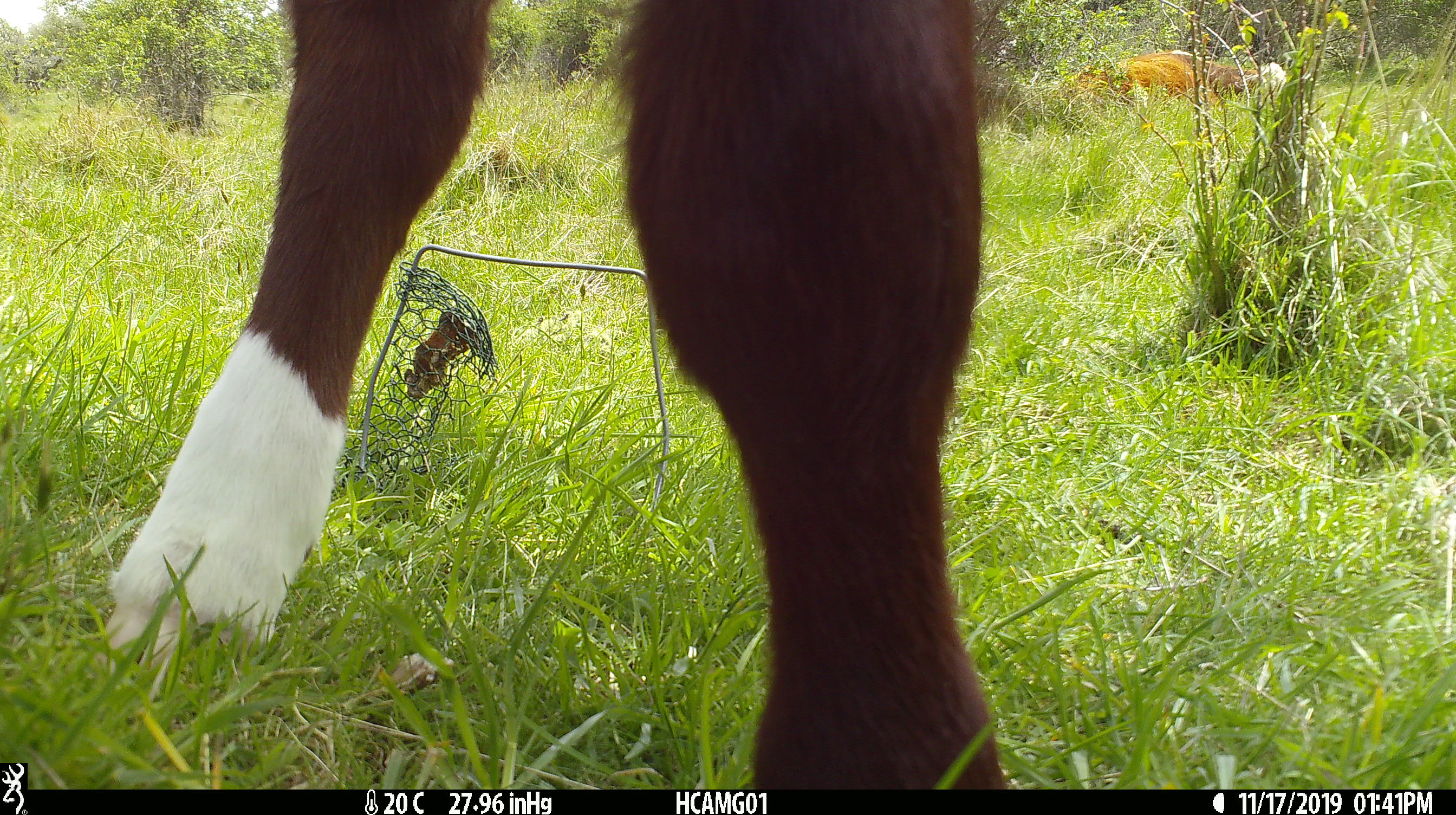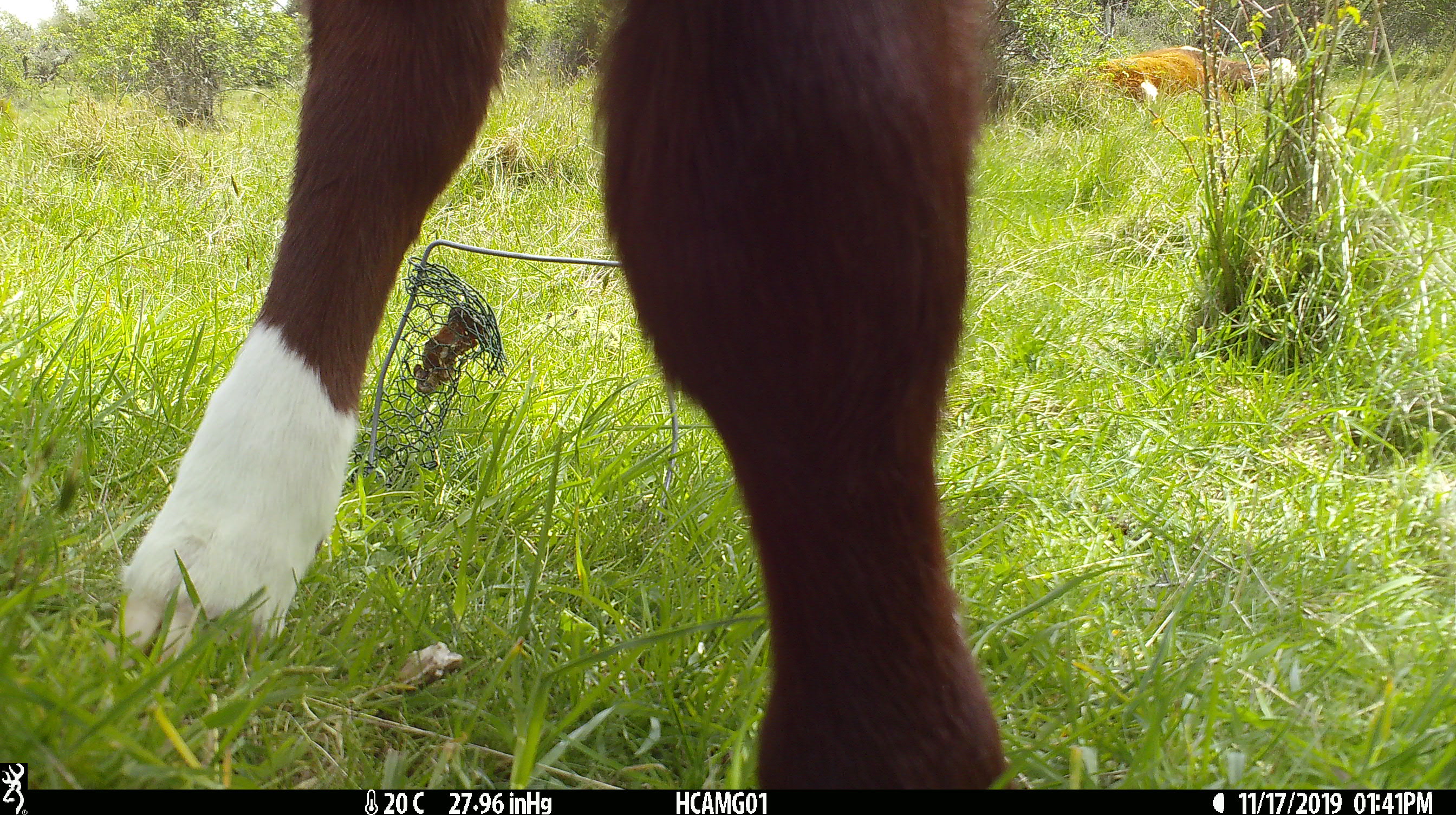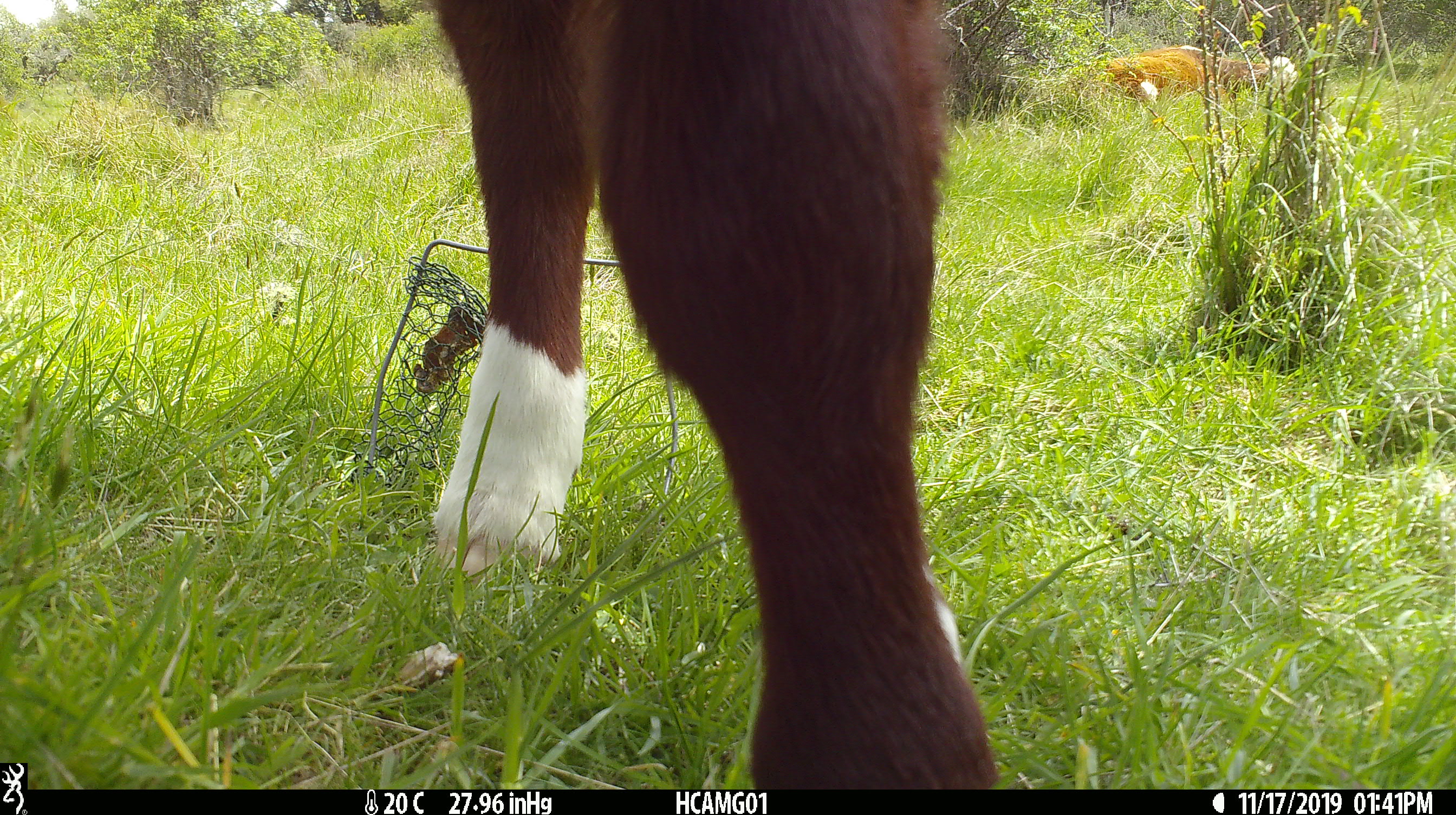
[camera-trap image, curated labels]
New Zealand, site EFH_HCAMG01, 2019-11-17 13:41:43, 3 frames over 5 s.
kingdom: Animalia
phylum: Chordata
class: Mammalia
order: Artiodactyla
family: Bovidae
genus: Bos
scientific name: Bos taurus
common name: domestic cow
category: cow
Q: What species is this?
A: Cow (domestic cow) (Bos taurus).